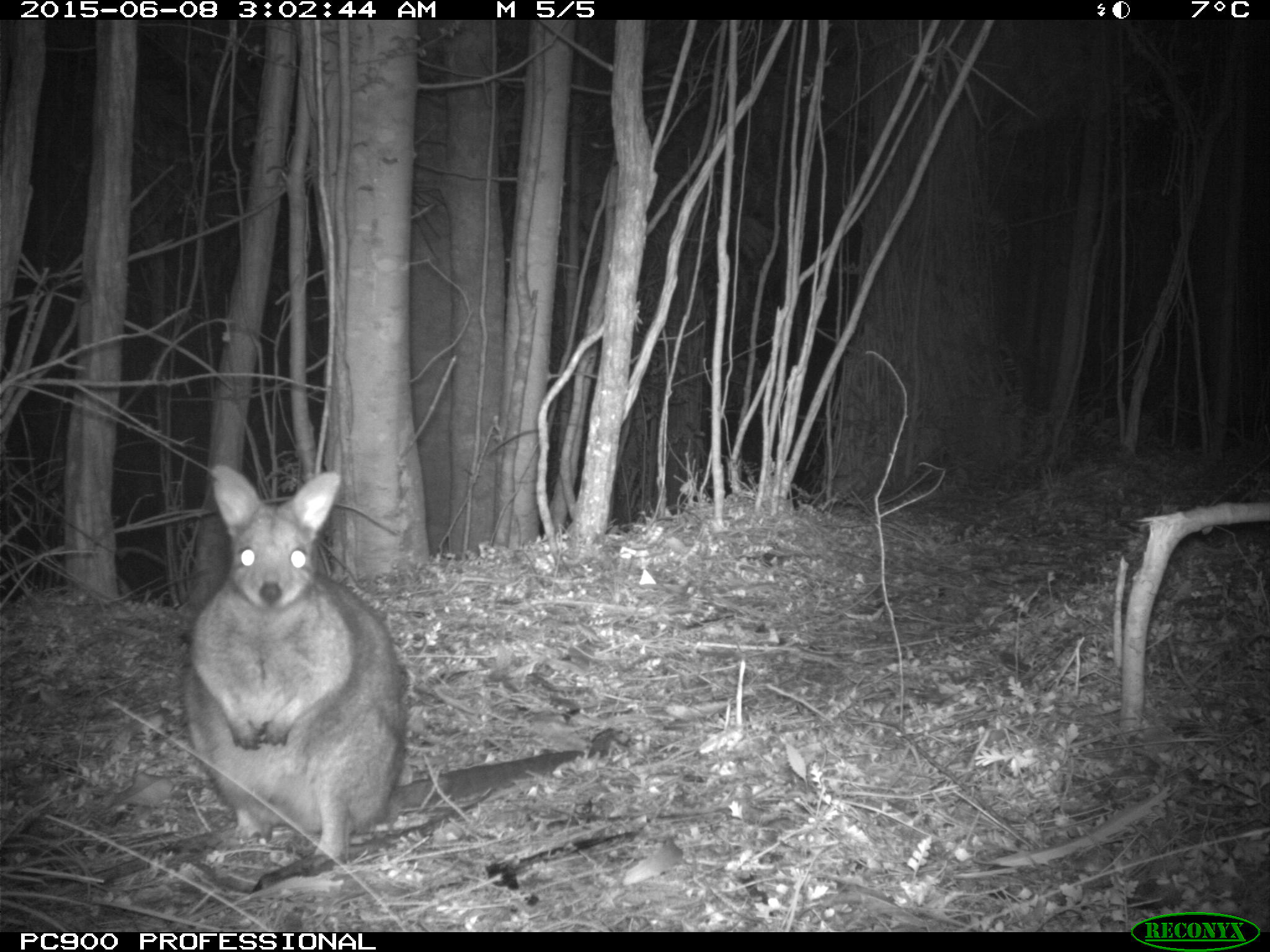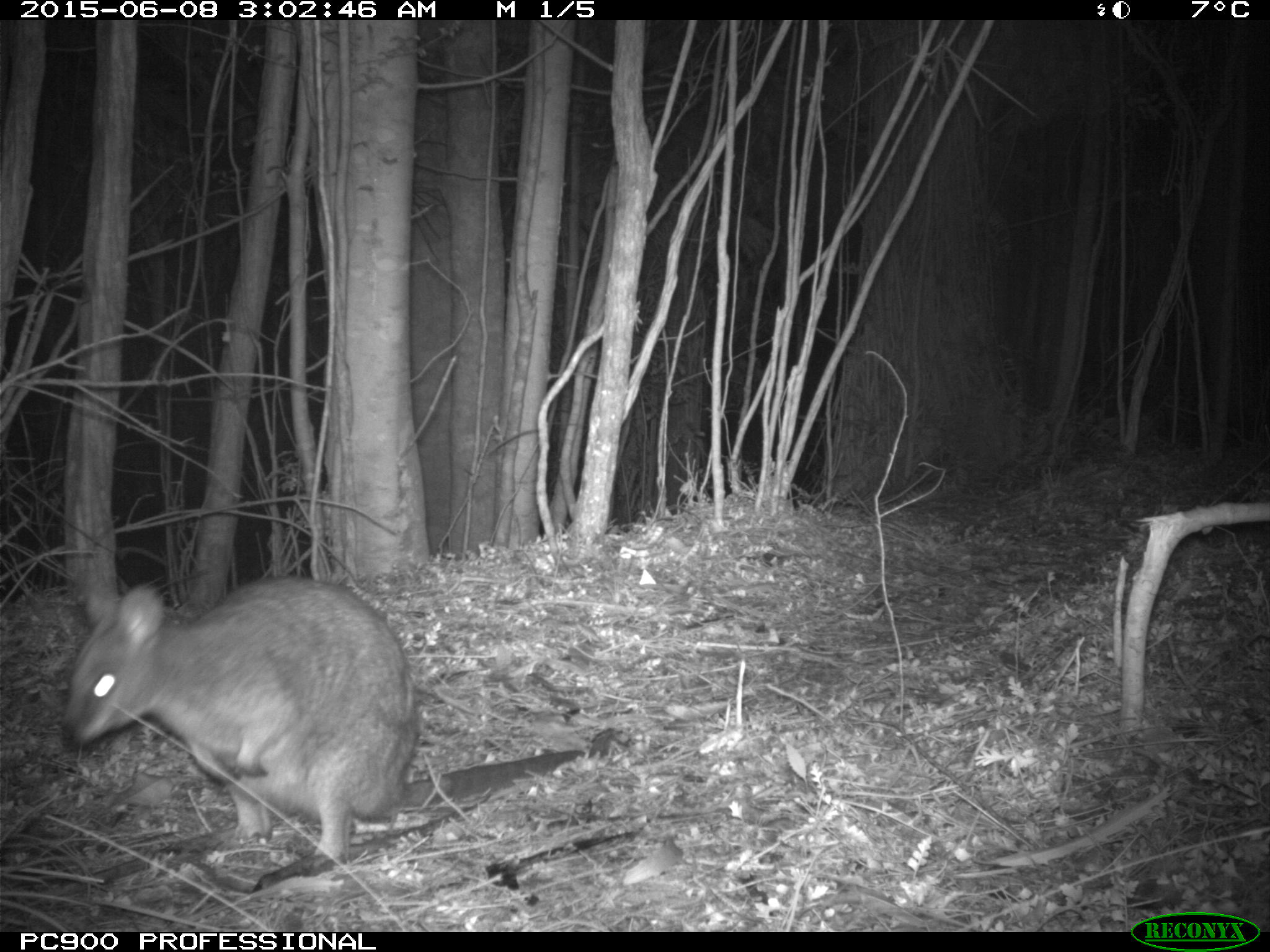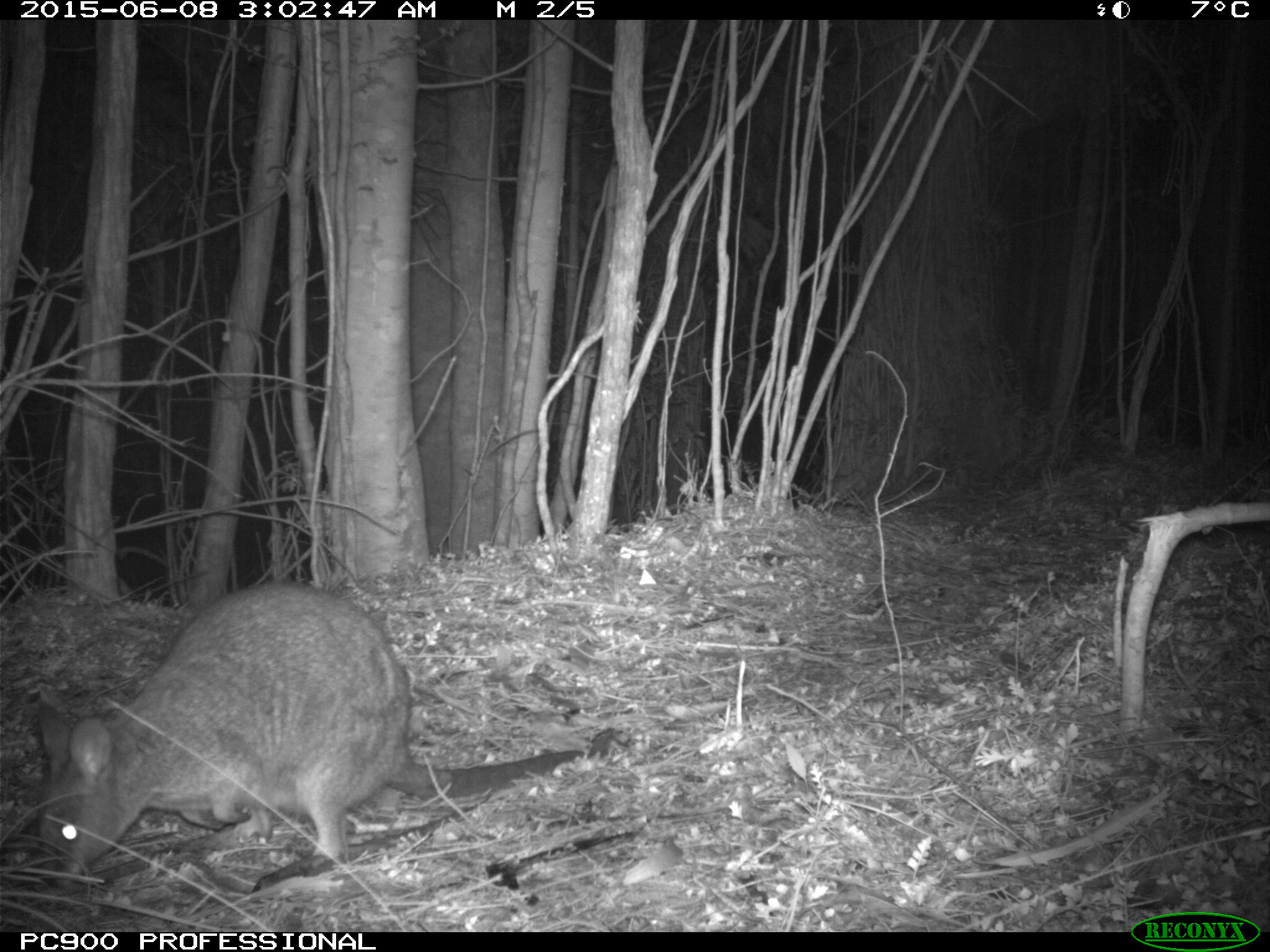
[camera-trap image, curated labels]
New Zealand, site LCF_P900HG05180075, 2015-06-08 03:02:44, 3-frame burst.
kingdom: Animalia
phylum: Chordata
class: Mammalia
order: Diprotodontia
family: Macropodidae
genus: Notamacropus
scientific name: Notamacropus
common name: wallaby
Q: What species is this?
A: Wallaby (Notamacropus).